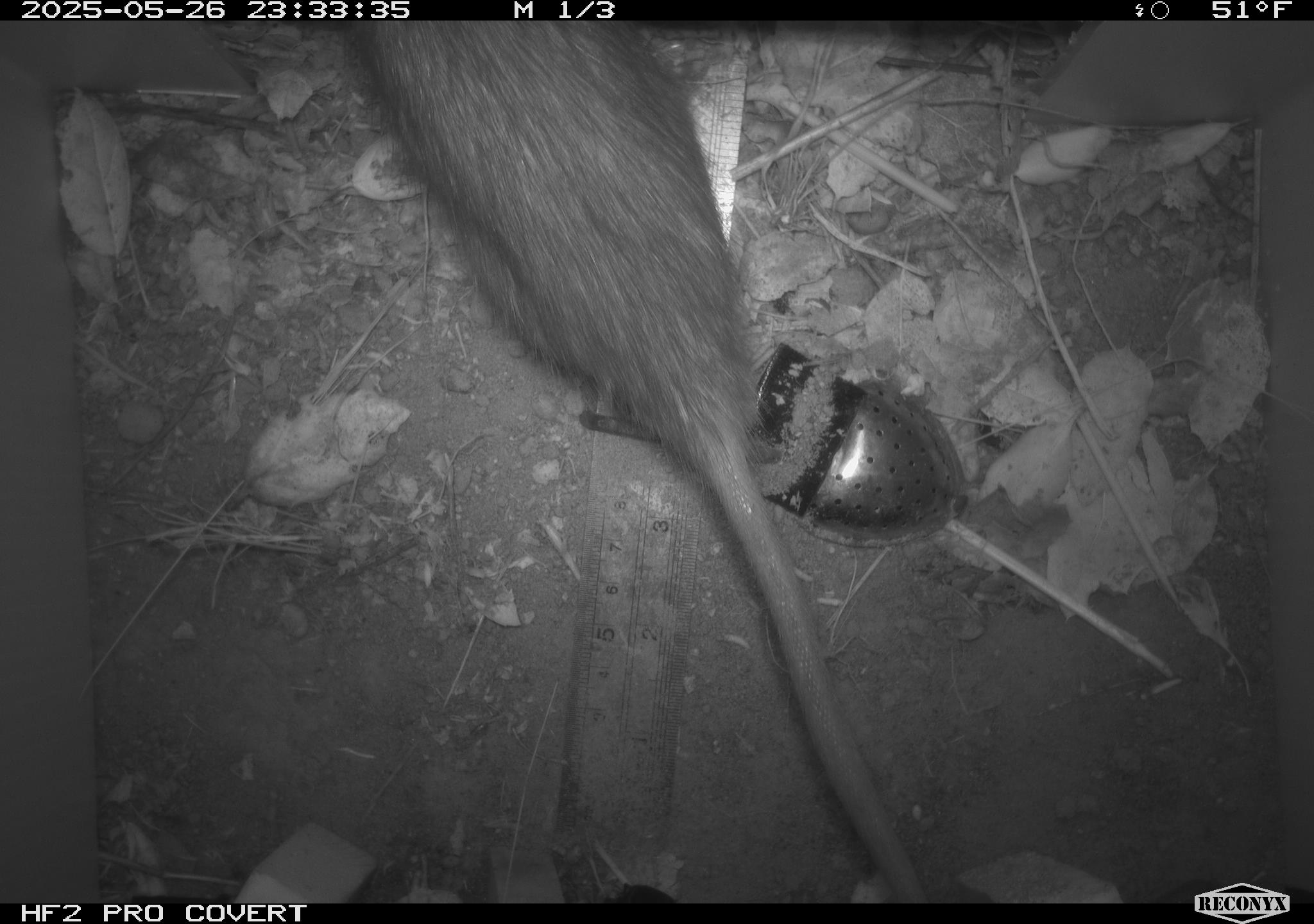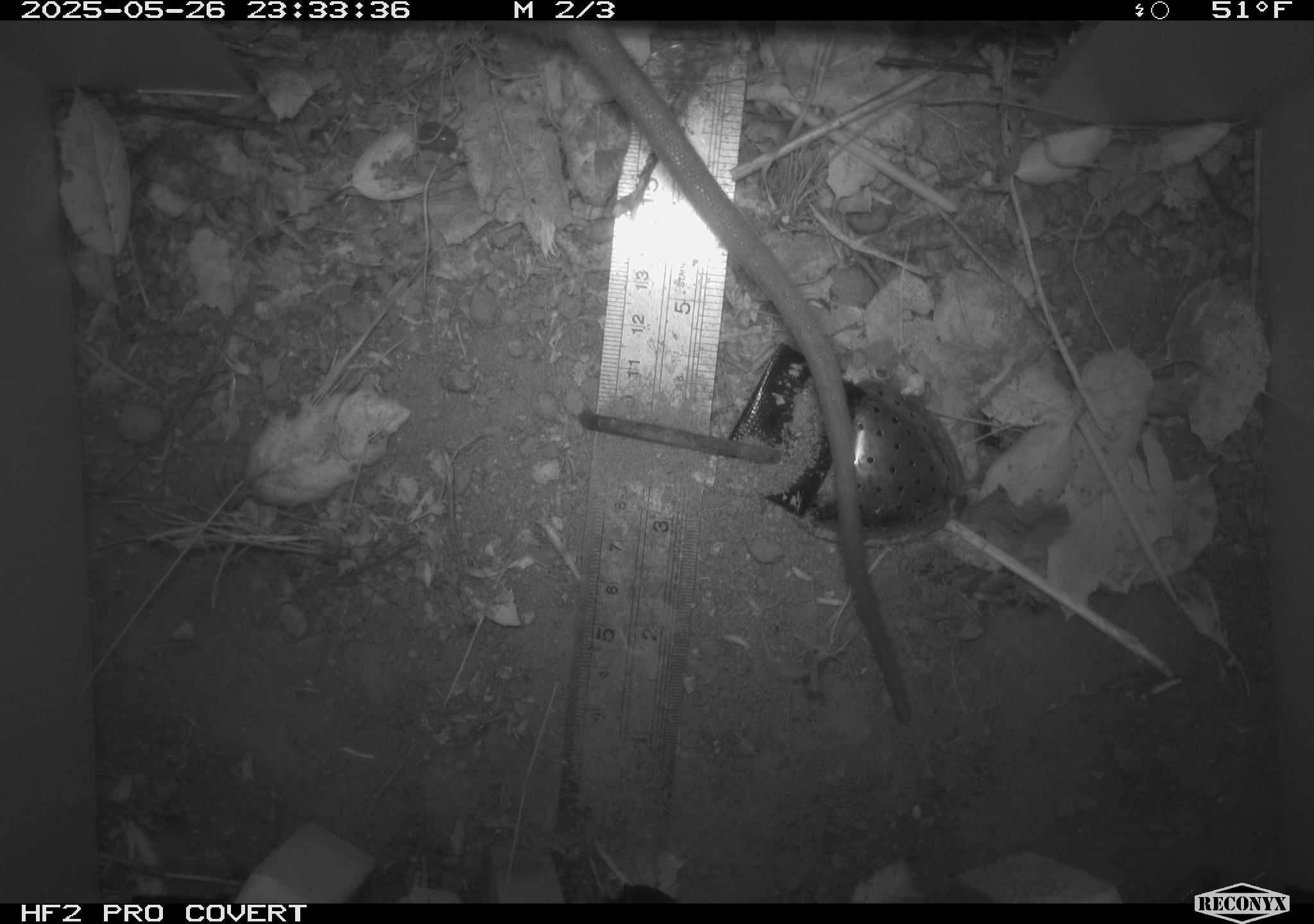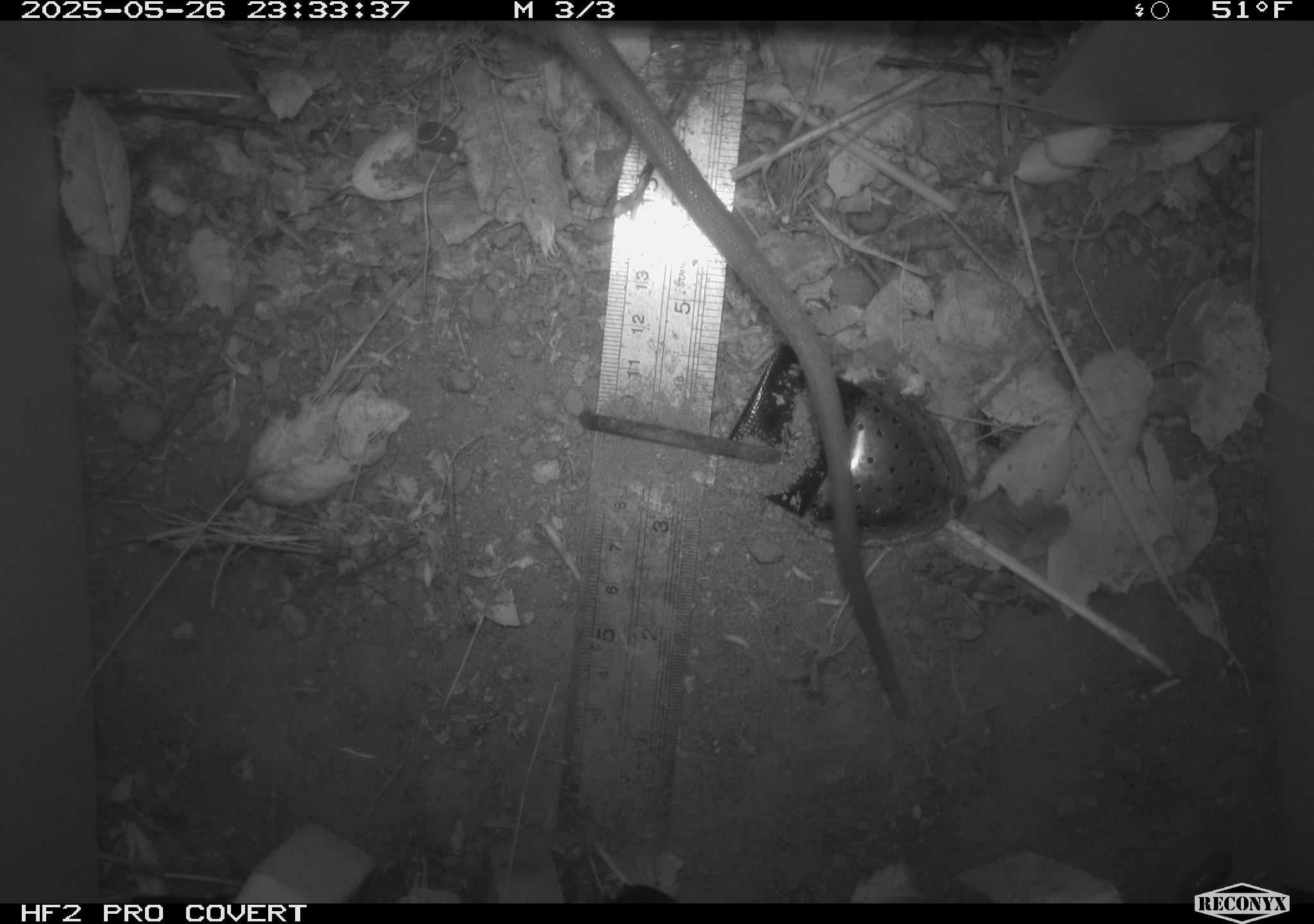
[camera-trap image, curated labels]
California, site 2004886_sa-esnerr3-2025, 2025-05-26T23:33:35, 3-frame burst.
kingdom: Animalia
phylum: Chordata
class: Mammalia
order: Rodentia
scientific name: Rodentia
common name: rodent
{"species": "rodent (Rodentia)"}